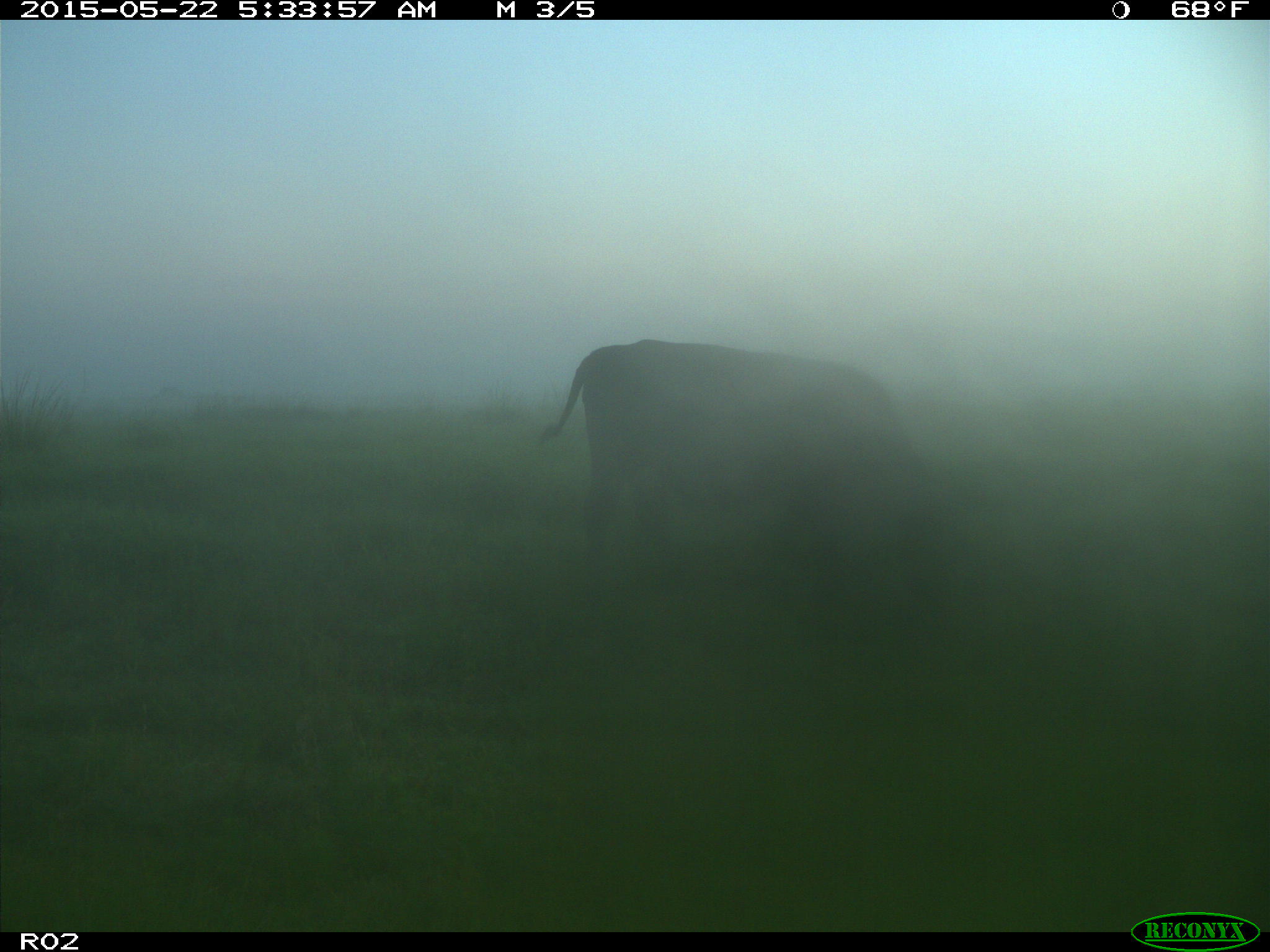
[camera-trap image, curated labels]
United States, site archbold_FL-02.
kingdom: Animalia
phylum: Chordata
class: Mammalia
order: Artiodactyla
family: Bovidae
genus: Bos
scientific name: Bos taurus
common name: domestic cow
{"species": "Bos taurus (domestic cow)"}